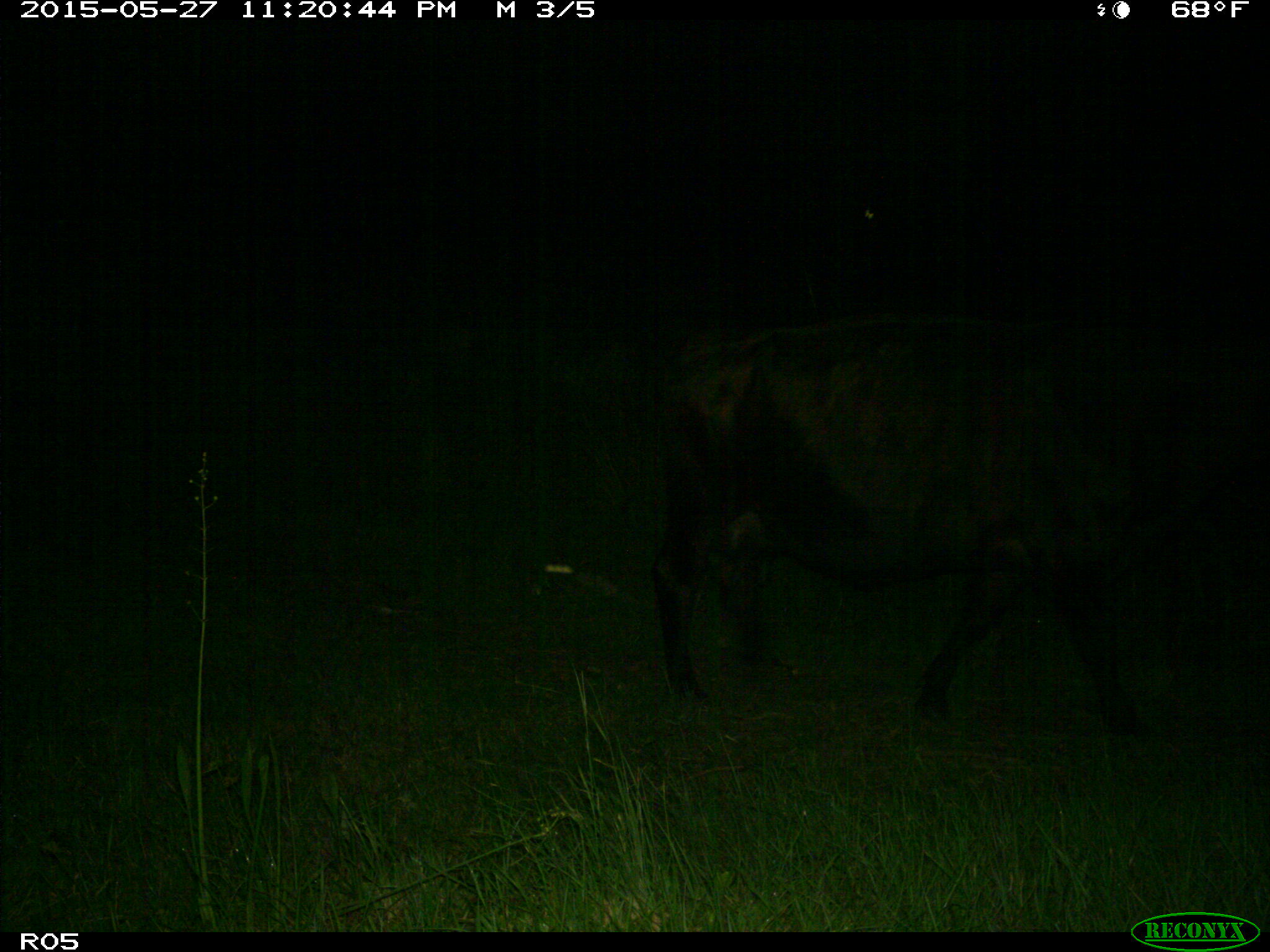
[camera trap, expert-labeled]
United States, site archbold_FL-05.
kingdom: Animalia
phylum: Chordata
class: Mammalia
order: Artiodactyla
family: Bovidae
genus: Bos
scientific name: Bos taurus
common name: domestic cow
Bos taurus (domestic cow).